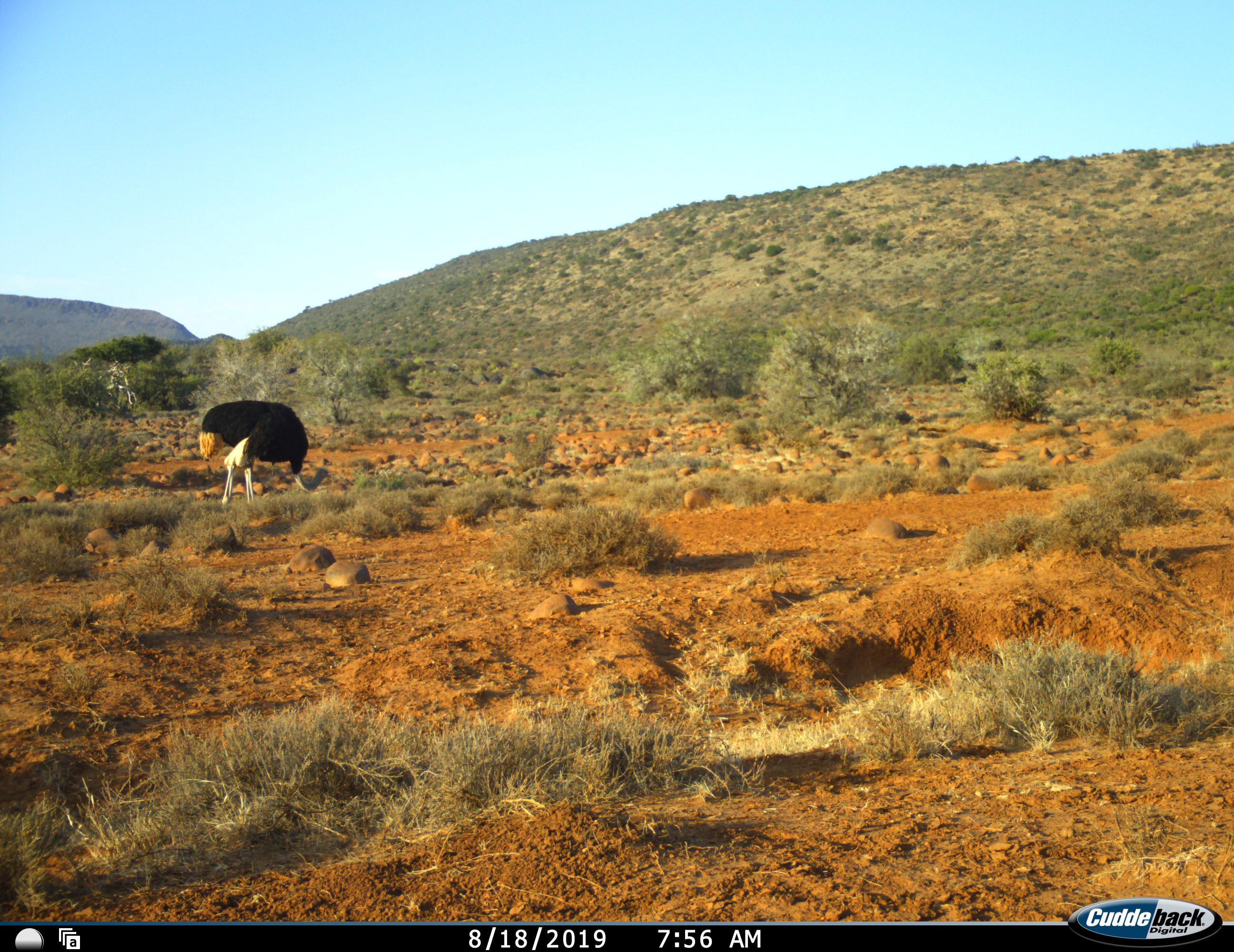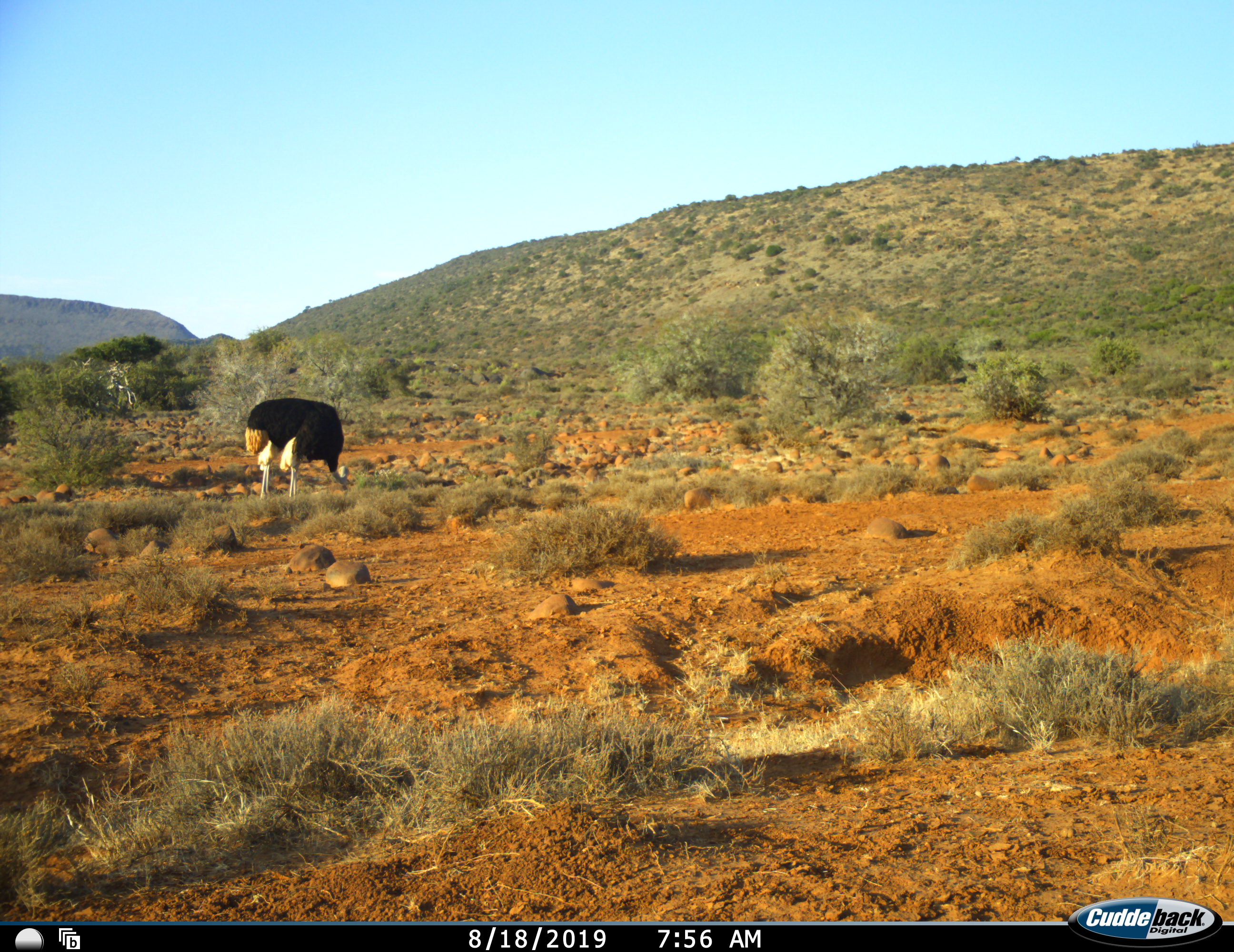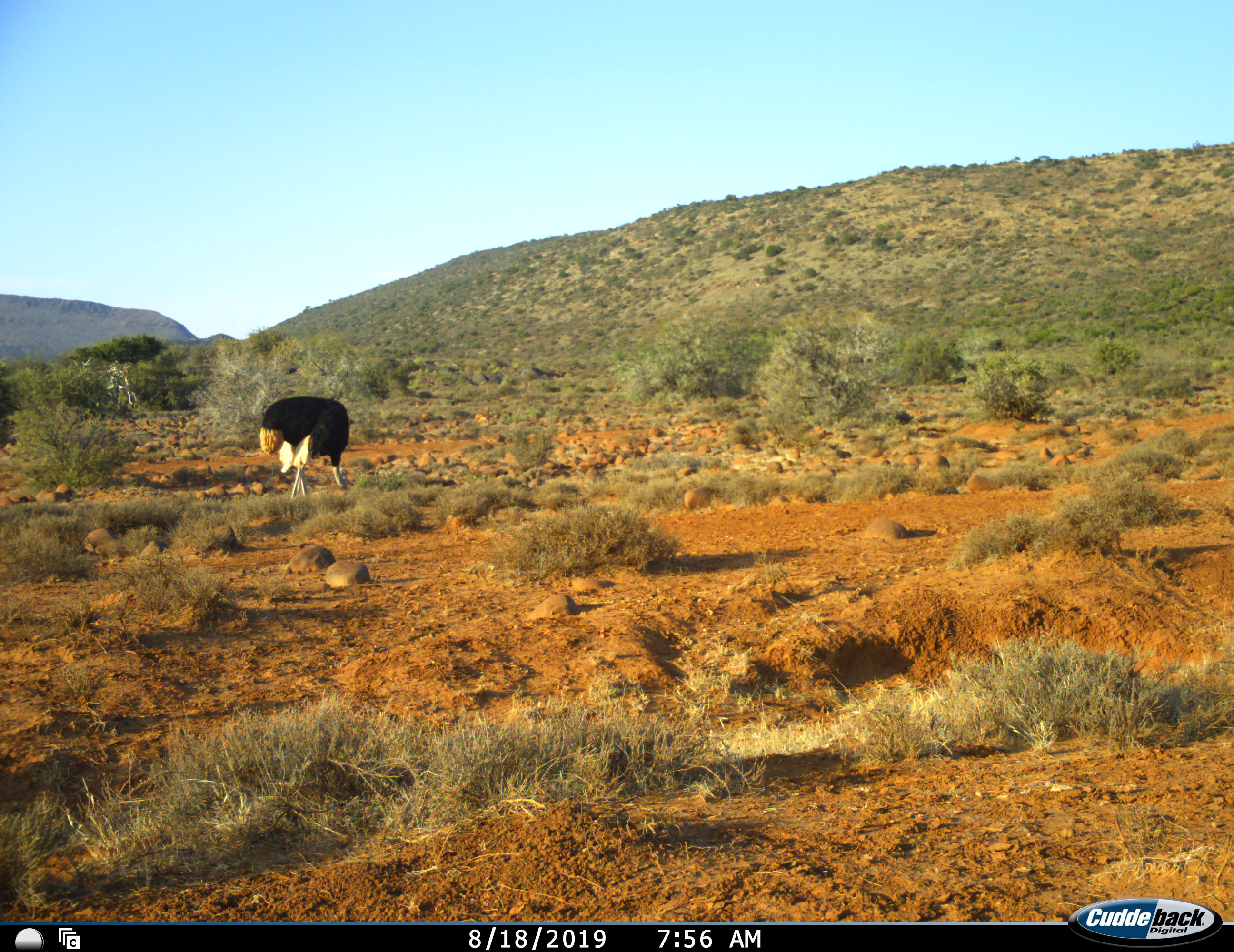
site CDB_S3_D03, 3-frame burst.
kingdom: Animalia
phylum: Chordata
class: Aves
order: Struthioniformes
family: Struthionidae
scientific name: Struthionidae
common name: ostrich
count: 1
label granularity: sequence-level